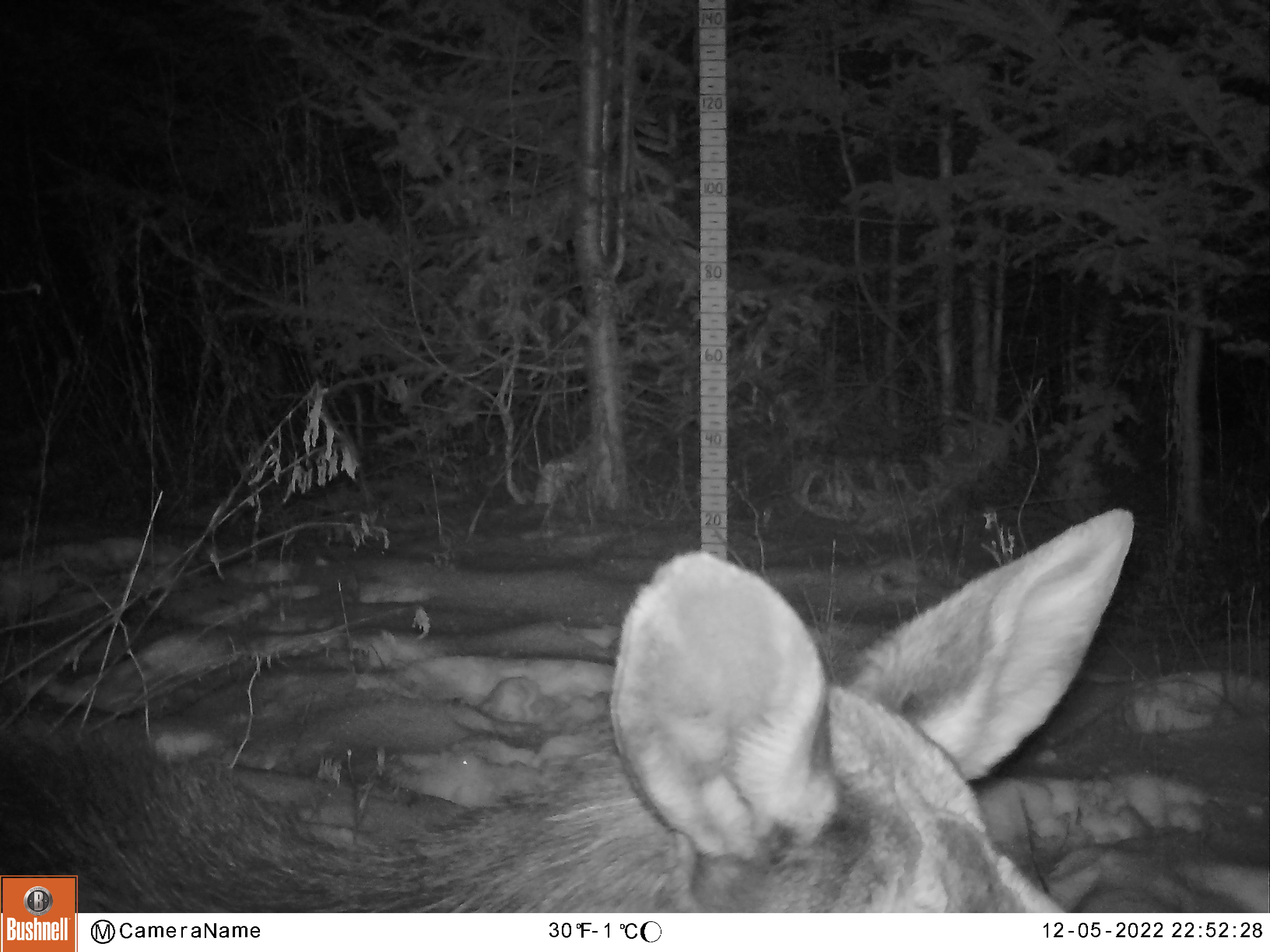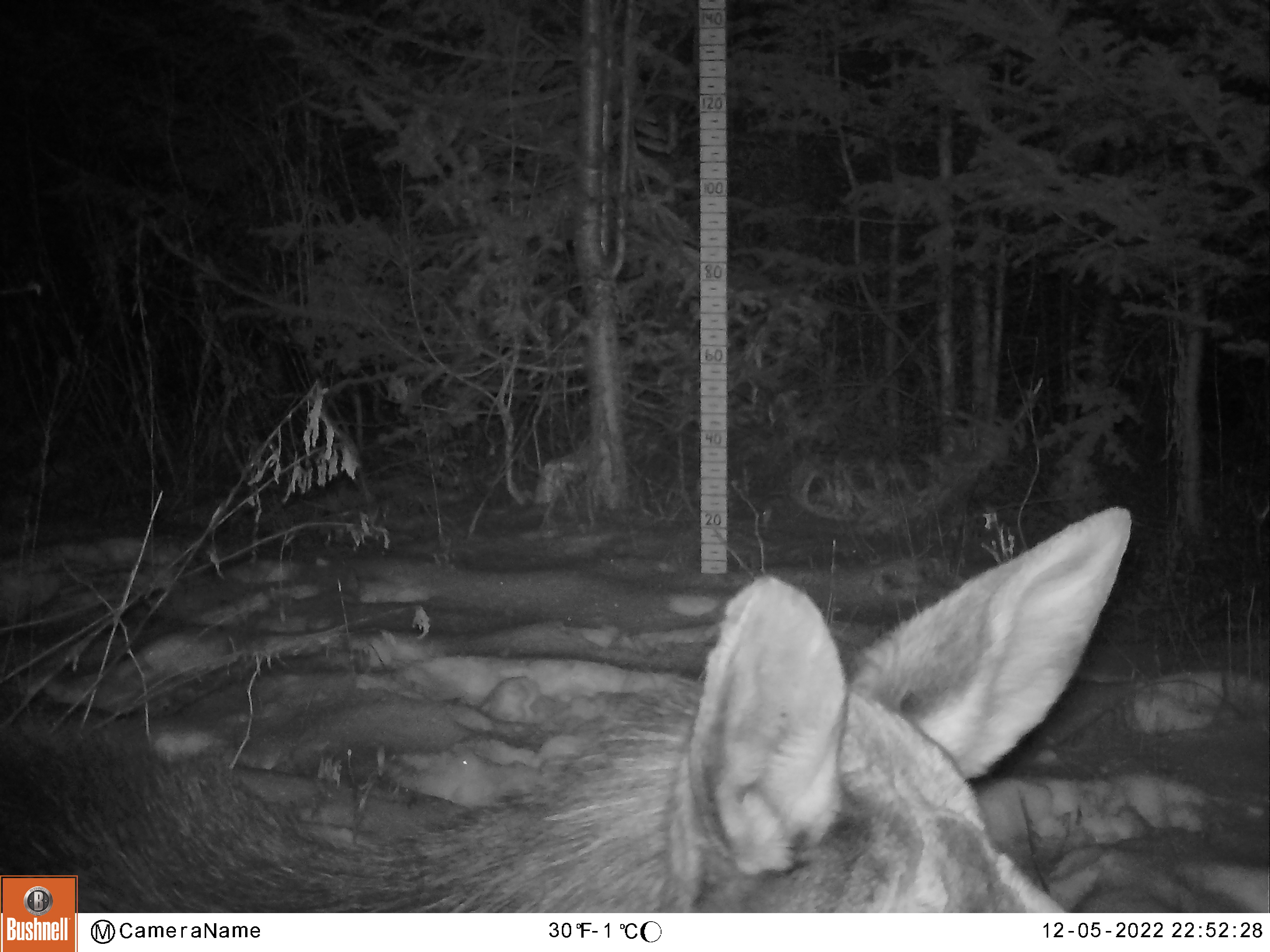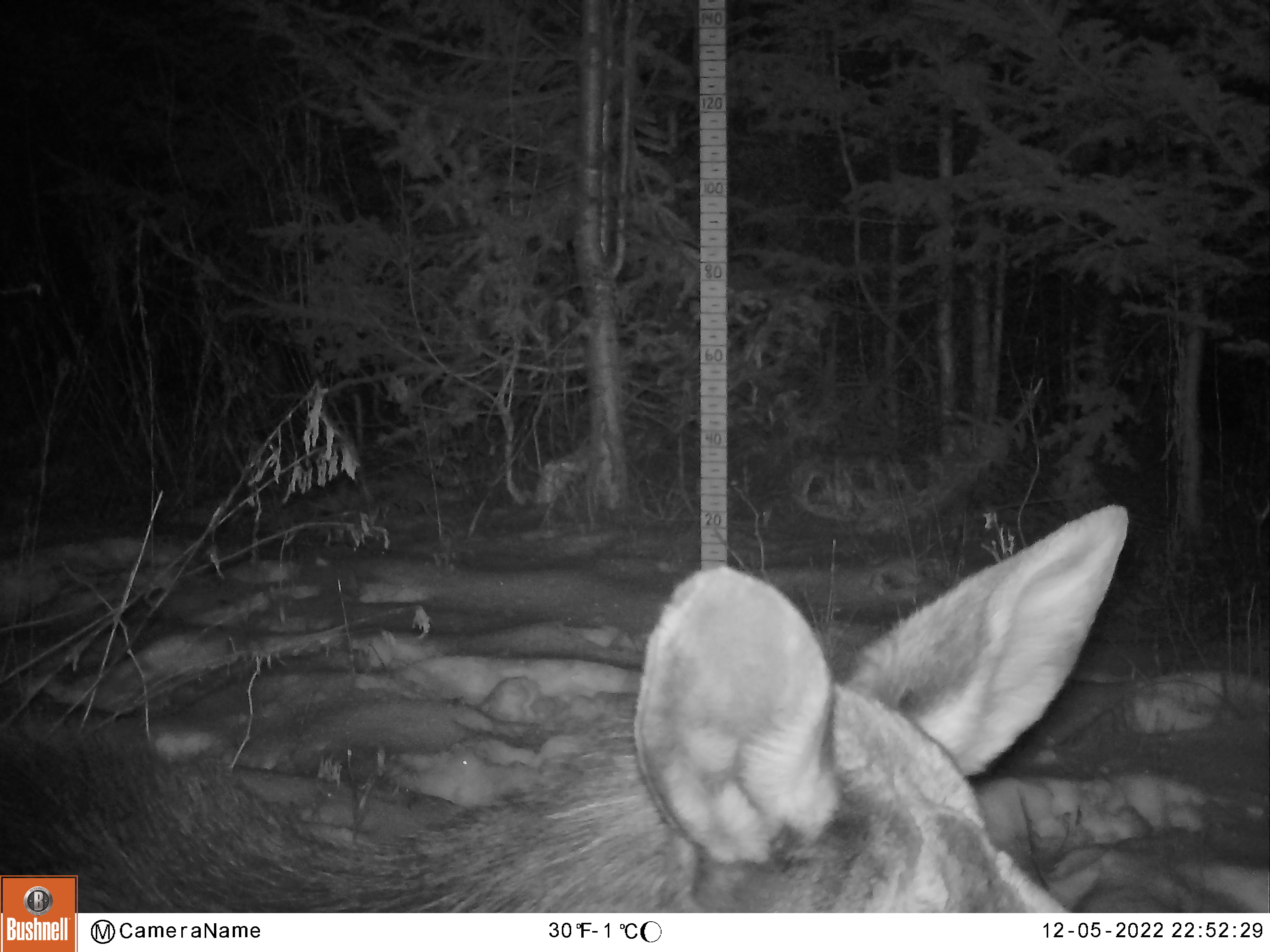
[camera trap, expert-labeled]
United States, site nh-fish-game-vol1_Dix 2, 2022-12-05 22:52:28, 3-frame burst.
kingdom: Animalia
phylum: Chordata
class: Mammalia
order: Artiodactyla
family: Cervidae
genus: Alces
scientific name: Alces alces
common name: moose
Moose (Alces alces).